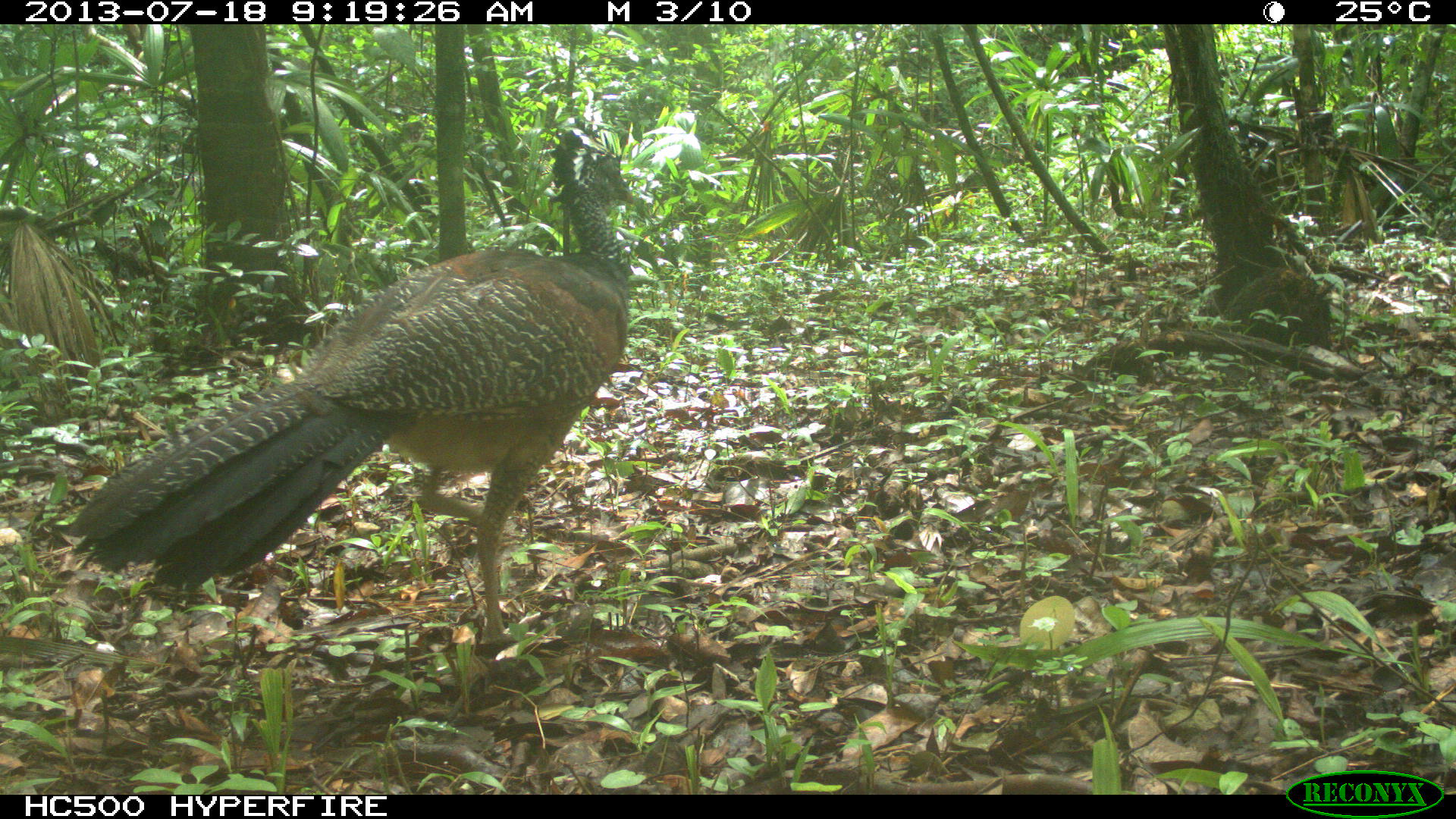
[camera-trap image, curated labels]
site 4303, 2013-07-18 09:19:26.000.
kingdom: Animalia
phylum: Chordata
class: Aves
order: Galliformes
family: Cracidae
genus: Crax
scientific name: Crax rubra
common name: great curassow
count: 1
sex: female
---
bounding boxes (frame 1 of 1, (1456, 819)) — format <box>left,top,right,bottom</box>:
crax rubra: <box>65,114,633,645</box>